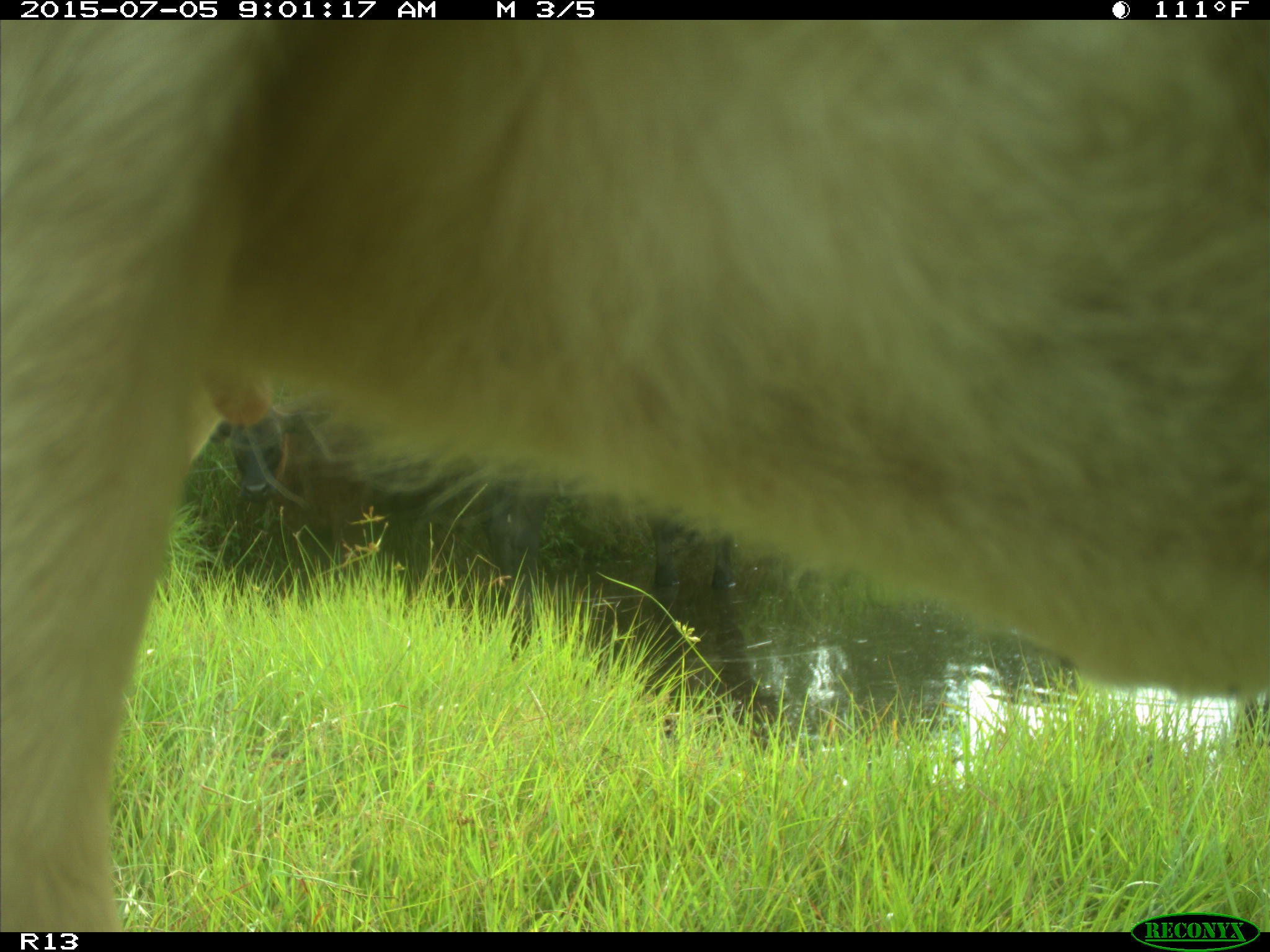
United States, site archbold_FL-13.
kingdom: Animalia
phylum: Chordata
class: Mammalia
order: Artiodactyla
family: Bovidae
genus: Bos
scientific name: Bos taurus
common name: domestic cow